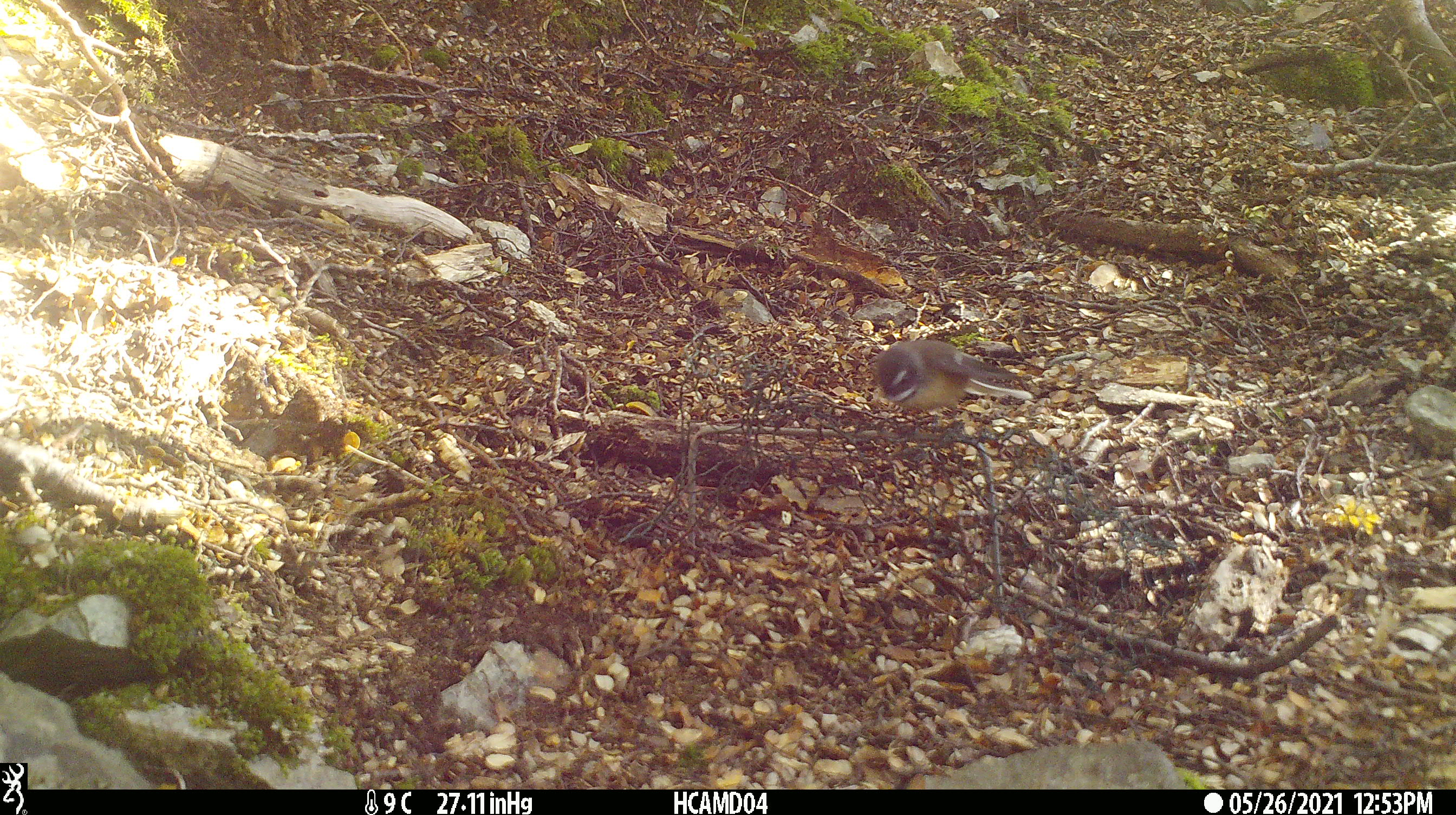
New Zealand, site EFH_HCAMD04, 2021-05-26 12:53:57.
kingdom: Animalia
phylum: Chordata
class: Aves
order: Passeriformes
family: Rhipiduridae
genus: Rhipidura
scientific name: Rhipidura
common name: fantails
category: fantail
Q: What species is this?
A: Fantail (fantails) (Rhipidura).